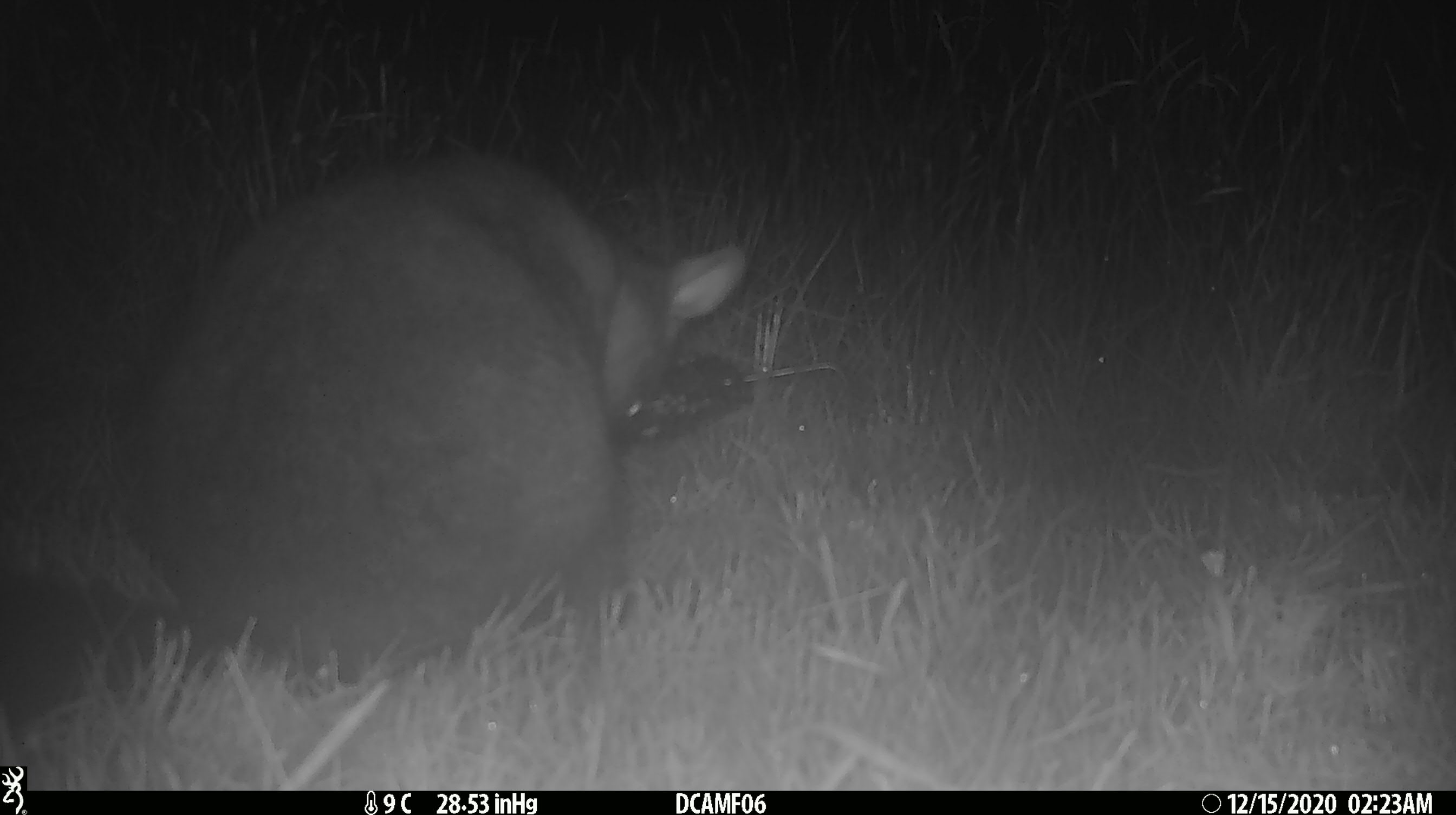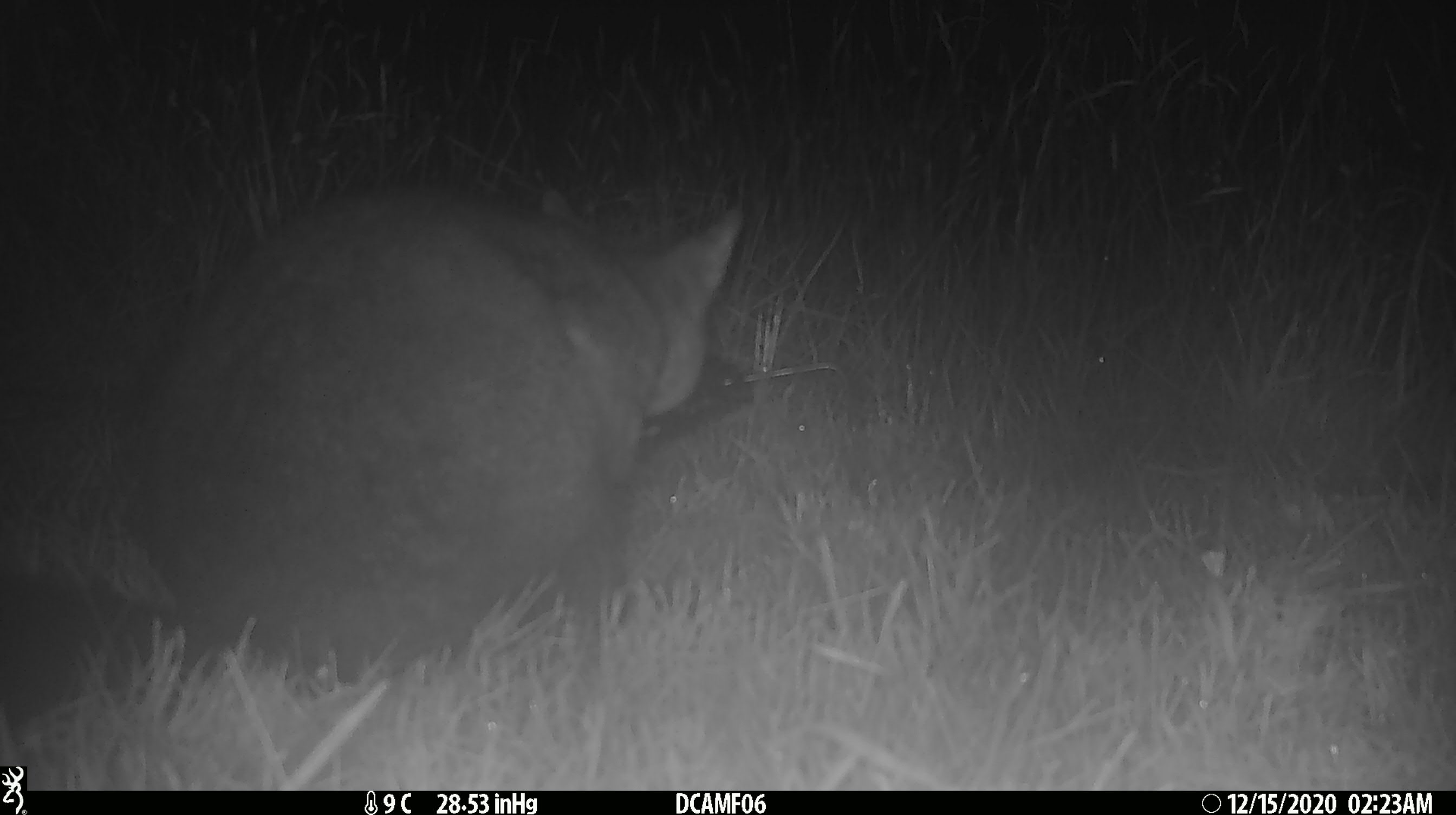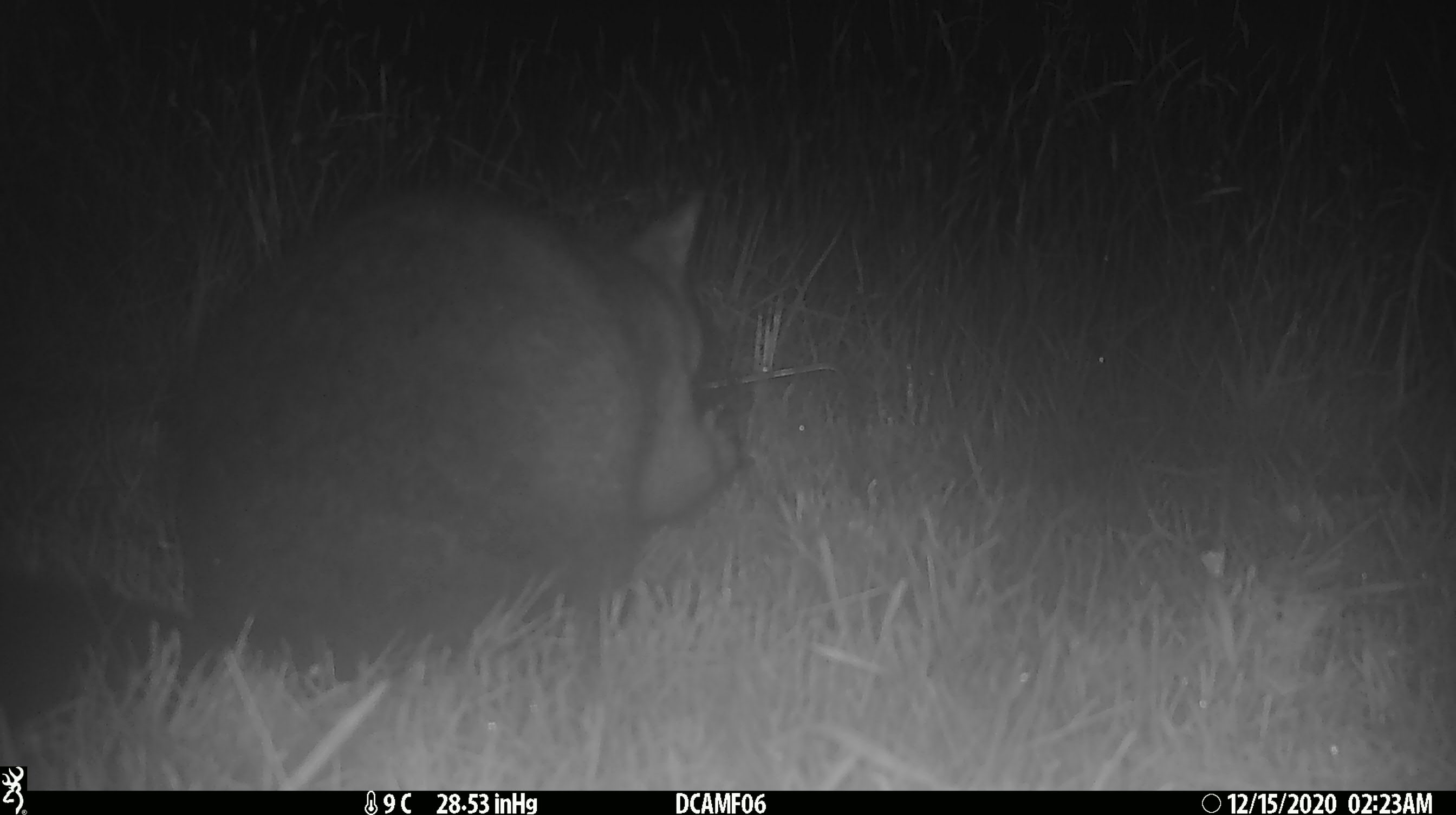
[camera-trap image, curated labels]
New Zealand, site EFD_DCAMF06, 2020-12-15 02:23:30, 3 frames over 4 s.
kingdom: Animalia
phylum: Chordata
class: Mammalia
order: Diprotodontia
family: Phalangeridae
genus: Trichosurus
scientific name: Trichosurus vulpecula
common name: common brushtail possum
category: possum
Possum (common brushtail possum) (Trichosurus vulpecula).